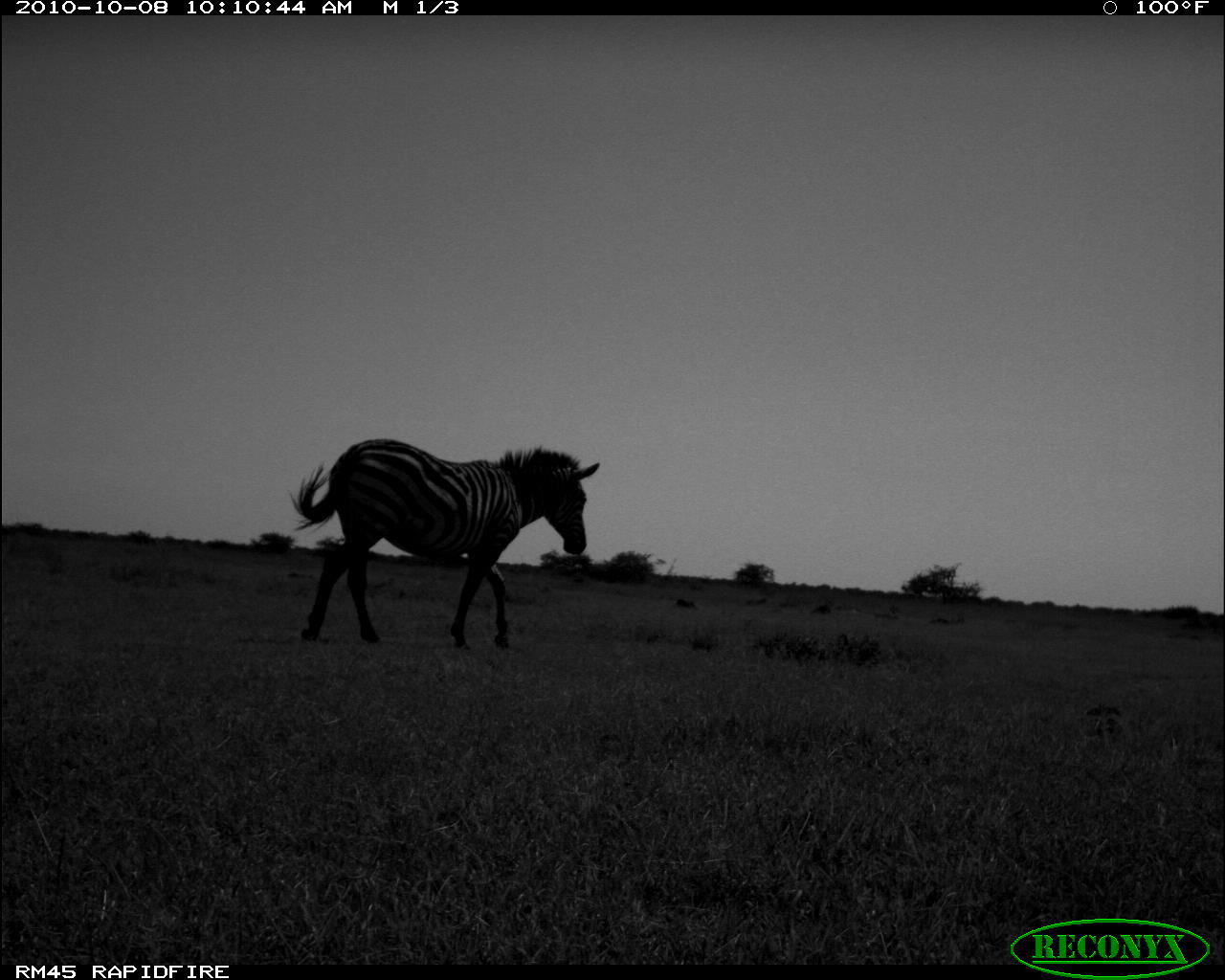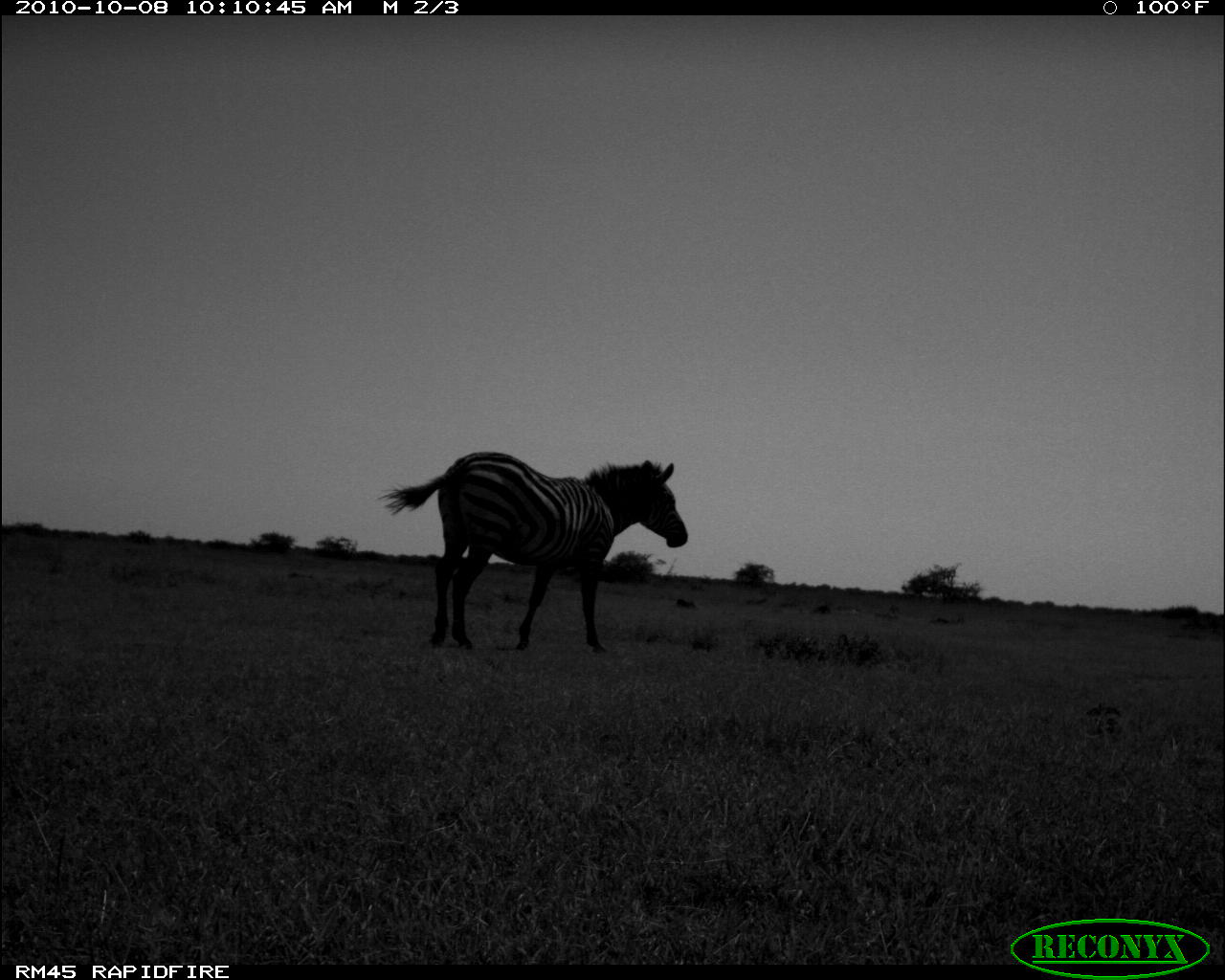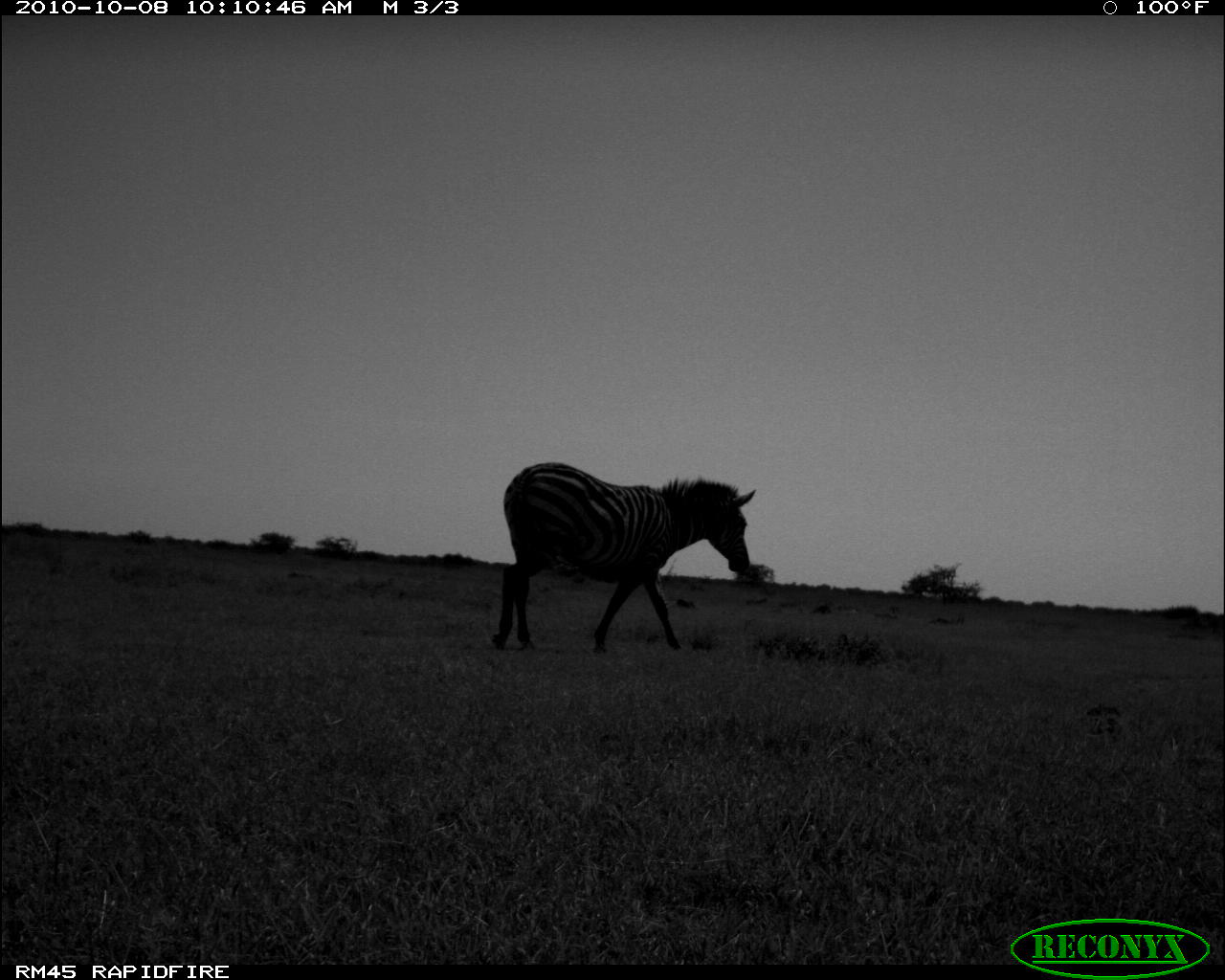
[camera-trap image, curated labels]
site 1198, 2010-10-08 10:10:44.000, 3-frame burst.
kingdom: Animalia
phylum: Chordata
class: Mammalia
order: Perissodactyla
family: Equidae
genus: Equus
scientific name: Equus quagga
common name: plains zebra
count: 1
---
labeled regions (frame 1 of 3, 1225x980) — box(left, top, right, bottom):
equus quagga: box(288, 436, 601, 647)